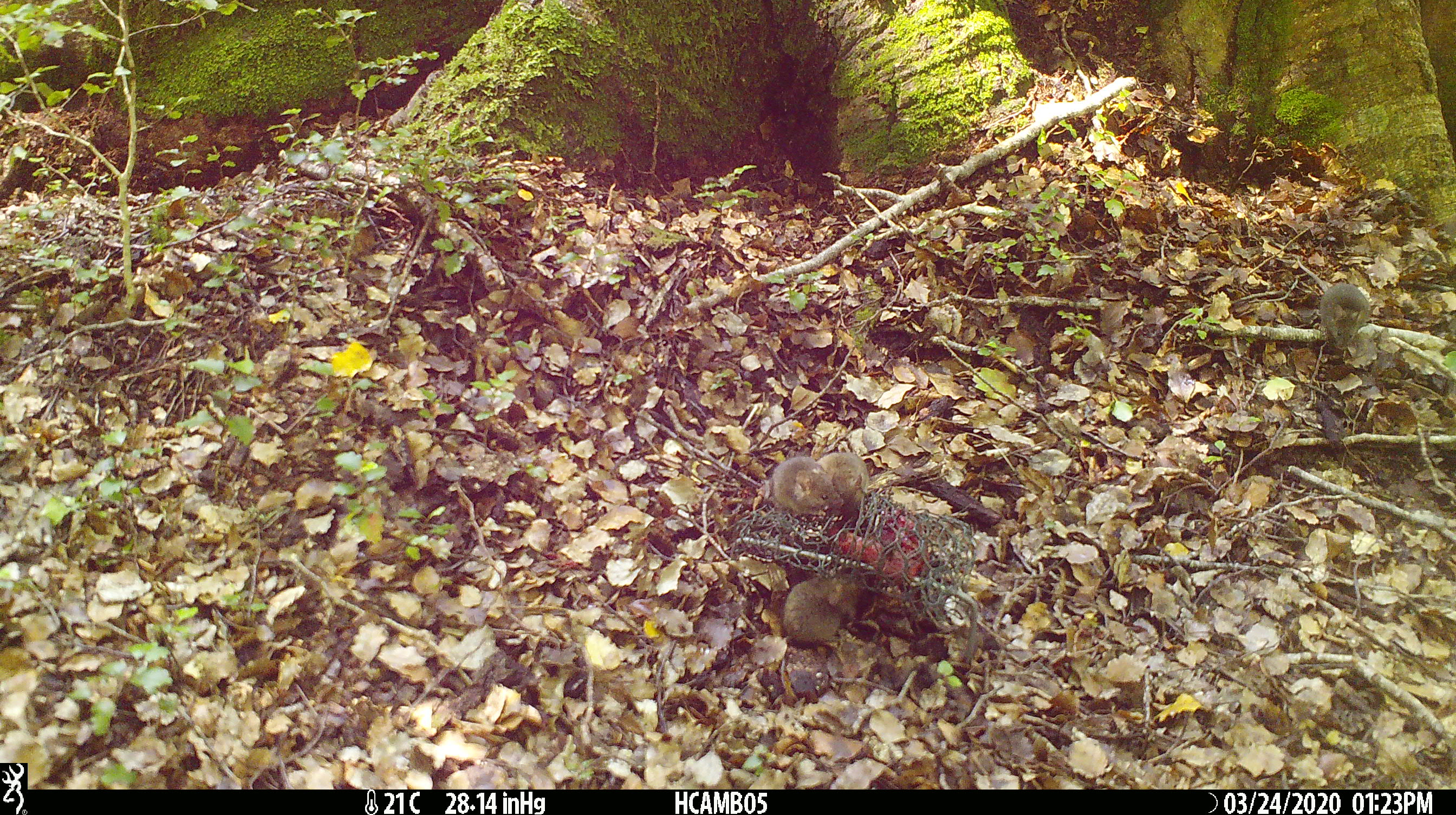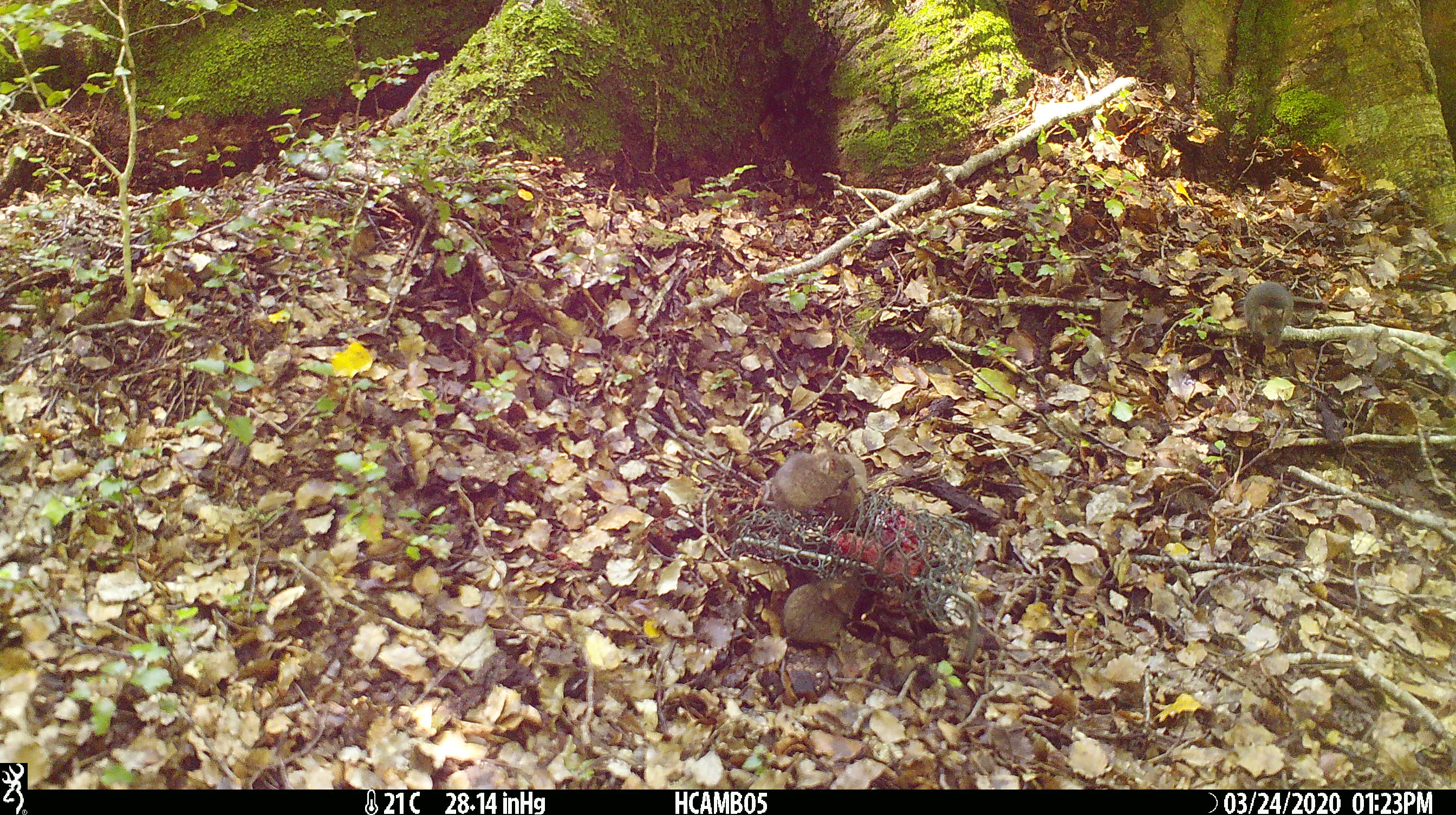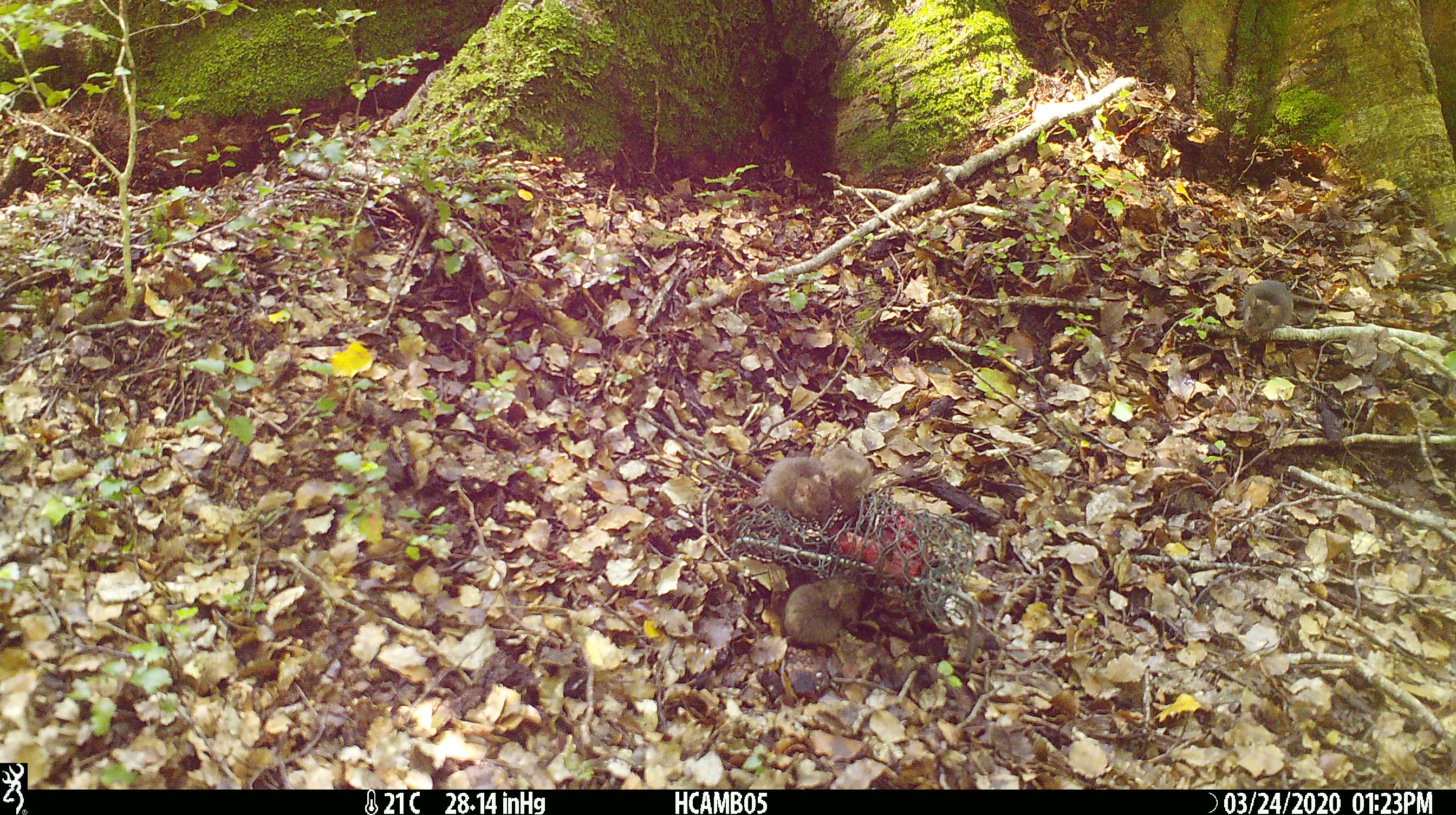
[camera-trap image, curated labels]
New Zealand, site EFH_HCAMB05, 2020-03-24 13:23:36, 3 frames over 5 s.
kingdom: Animalia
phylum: Chordata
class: Mammalia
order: Rodentia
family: Muridae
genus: Mus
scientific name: Mus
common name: mouse